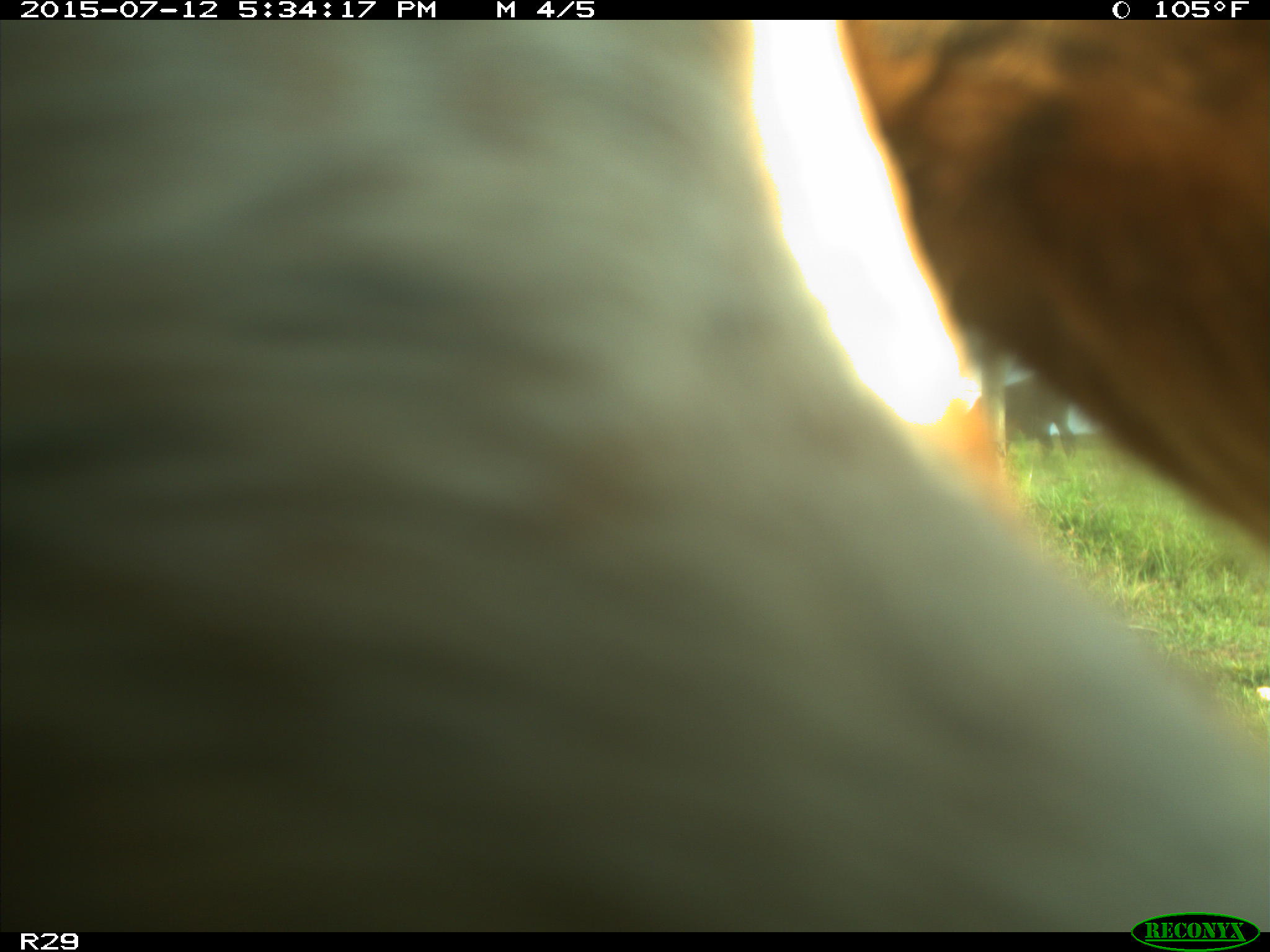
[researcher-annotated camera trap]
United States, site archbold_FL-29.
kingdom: Animalia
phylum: Chordata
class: Mammalia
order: Artiodactyla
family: Bovidae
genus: Bos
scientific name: Bos taurus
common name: domestic cow